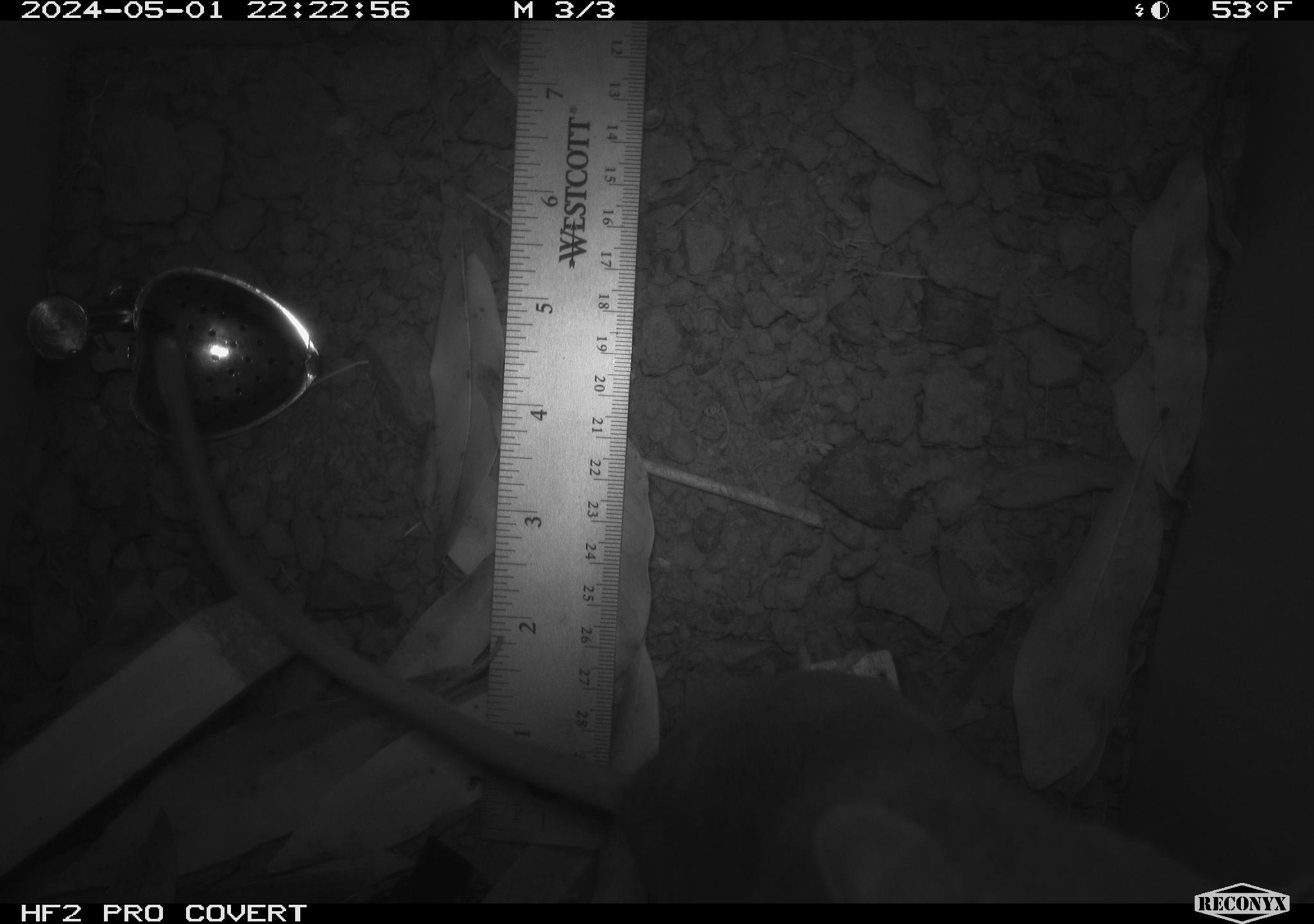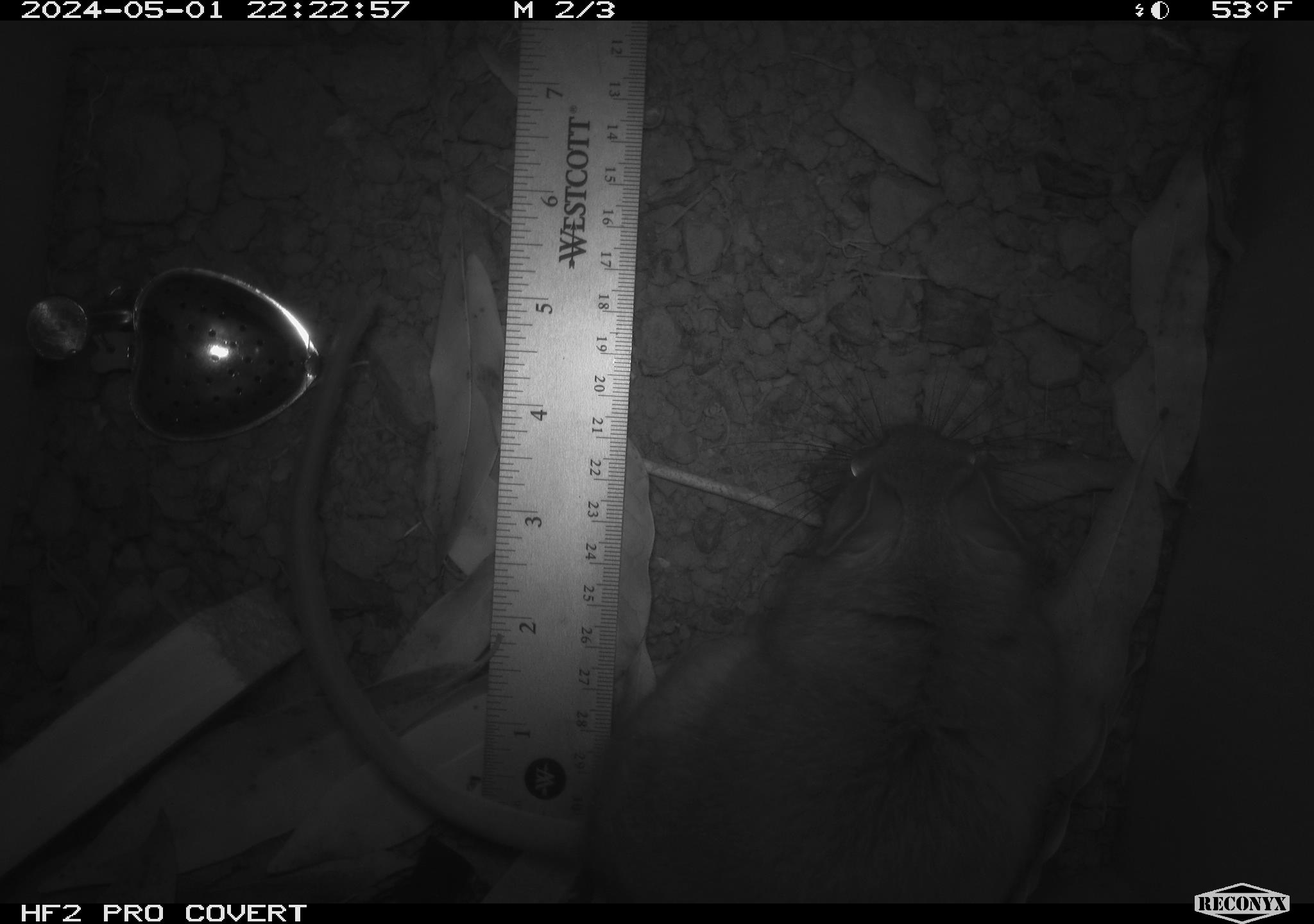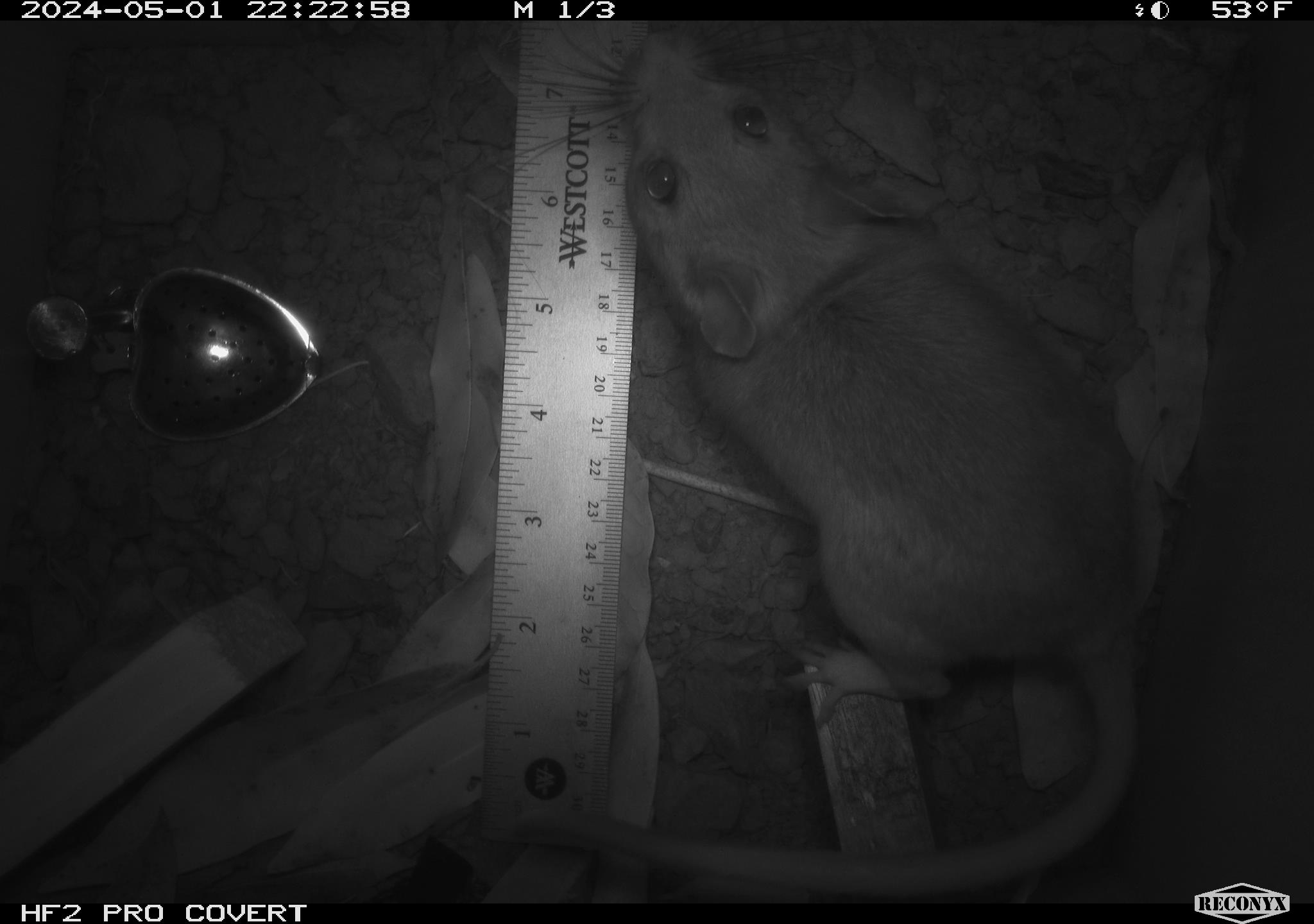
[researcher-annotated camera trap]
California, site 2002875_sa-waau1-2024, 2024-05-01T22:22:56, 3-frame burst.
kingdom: Animalia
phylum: Chordata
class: Mammalia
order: Rodentia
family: Cricetidae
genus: Neotoma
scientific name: Neotoma fuscipes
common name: dusky-footed woodrat